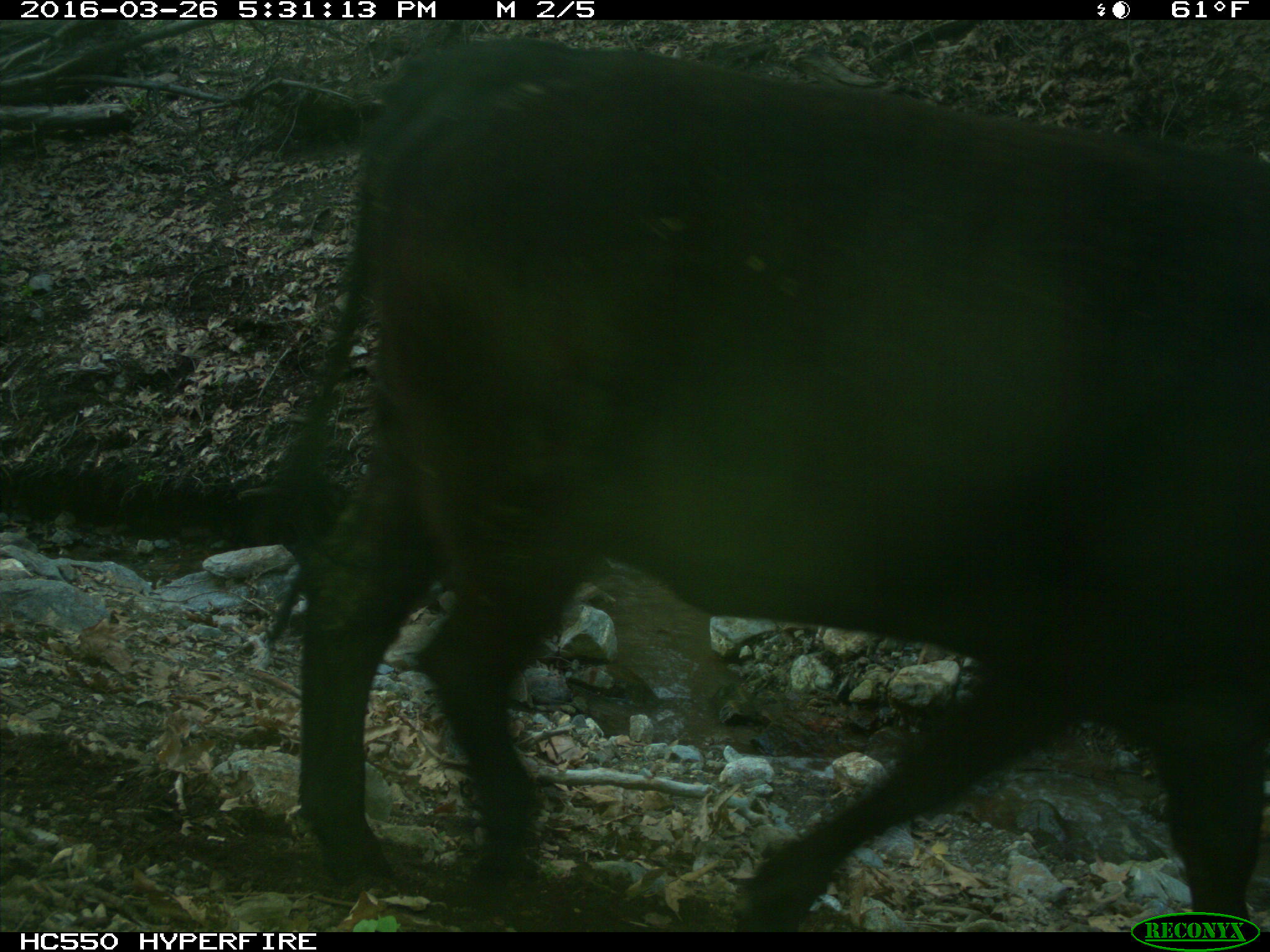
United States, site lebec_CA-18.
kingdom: Animalia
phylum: Chordata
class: Mammalia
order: Artiodactyla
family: Bovidae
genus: Bos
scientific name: Bos taurus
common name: domestic cow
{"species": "Bos taurus (domestic cow)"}